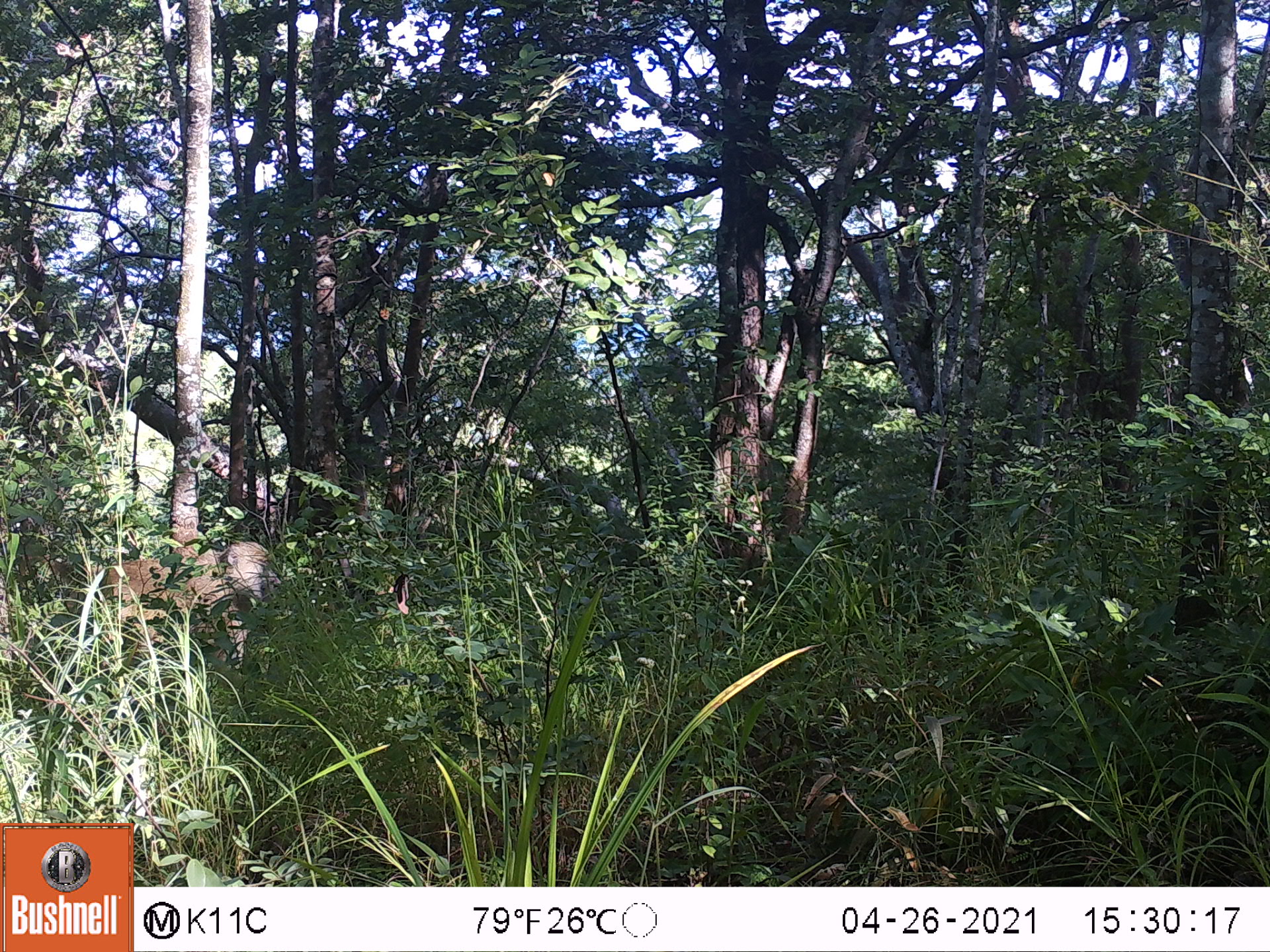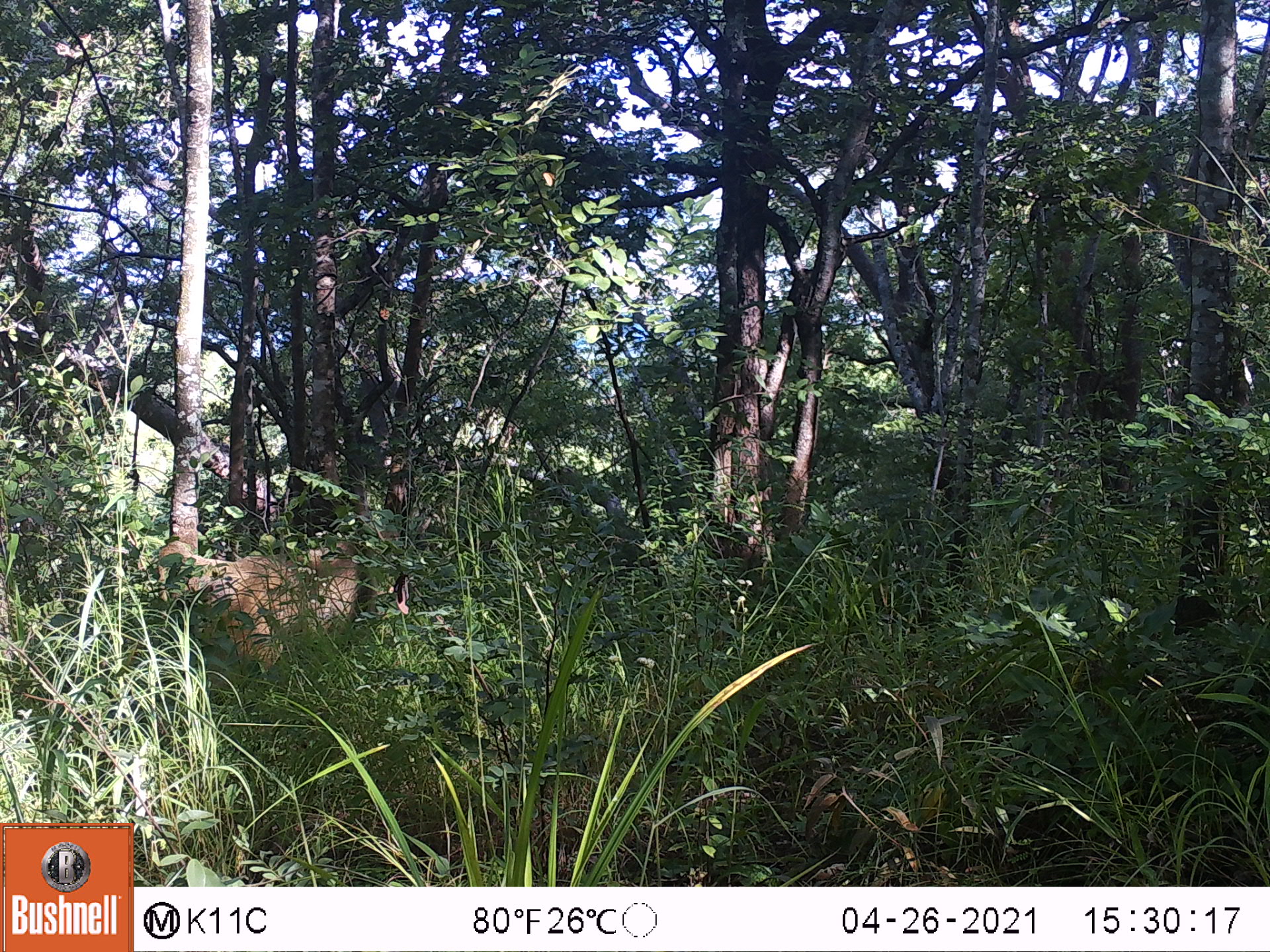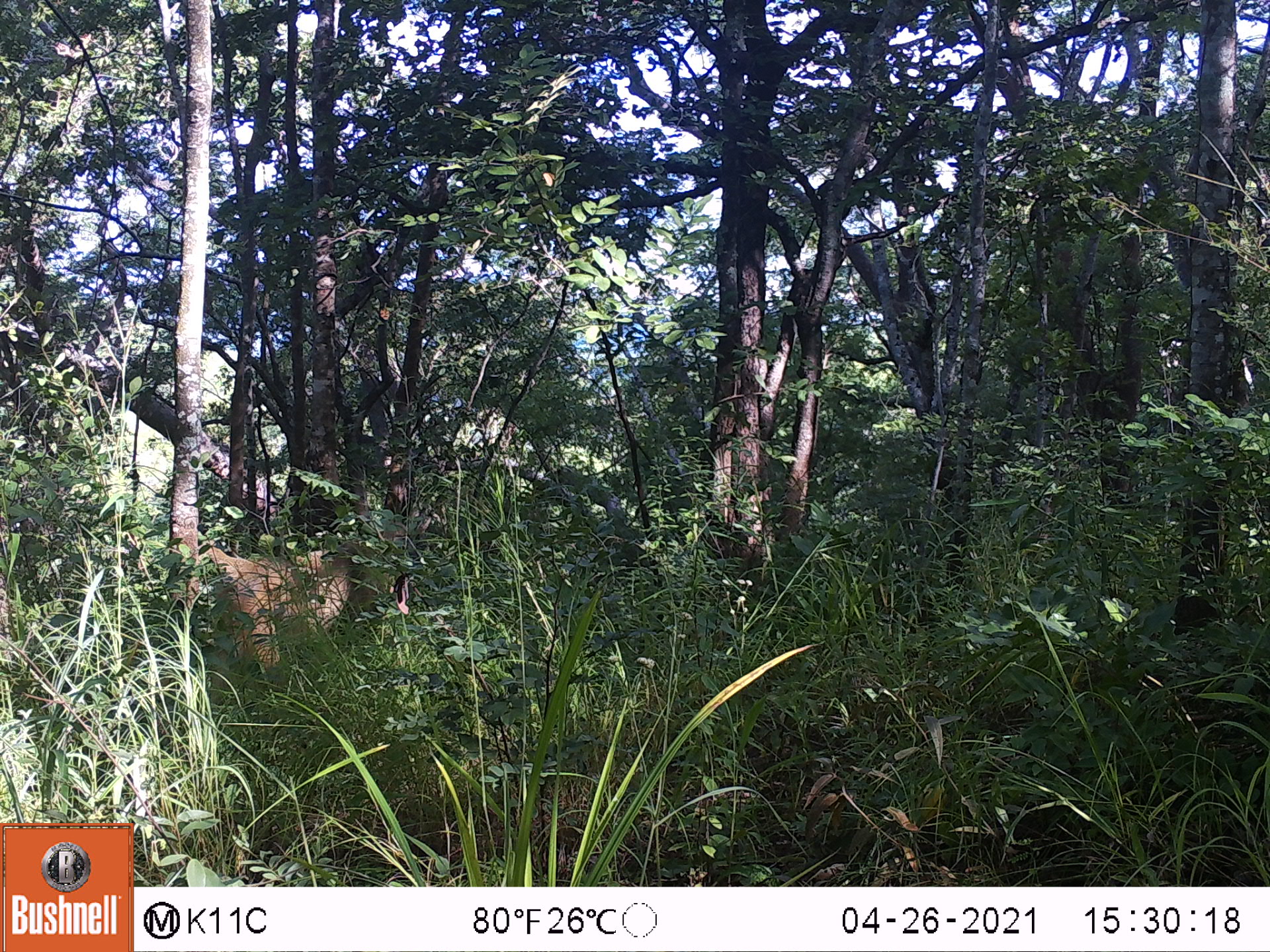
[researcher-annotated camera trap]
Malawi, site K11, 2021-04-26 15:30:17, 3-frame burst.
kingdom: Animalia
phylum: Chordata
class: Mammalia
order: Primates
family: Cercopithecidae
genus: Papio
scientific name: Papio cynocephalus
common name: yellow baboon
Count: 1.